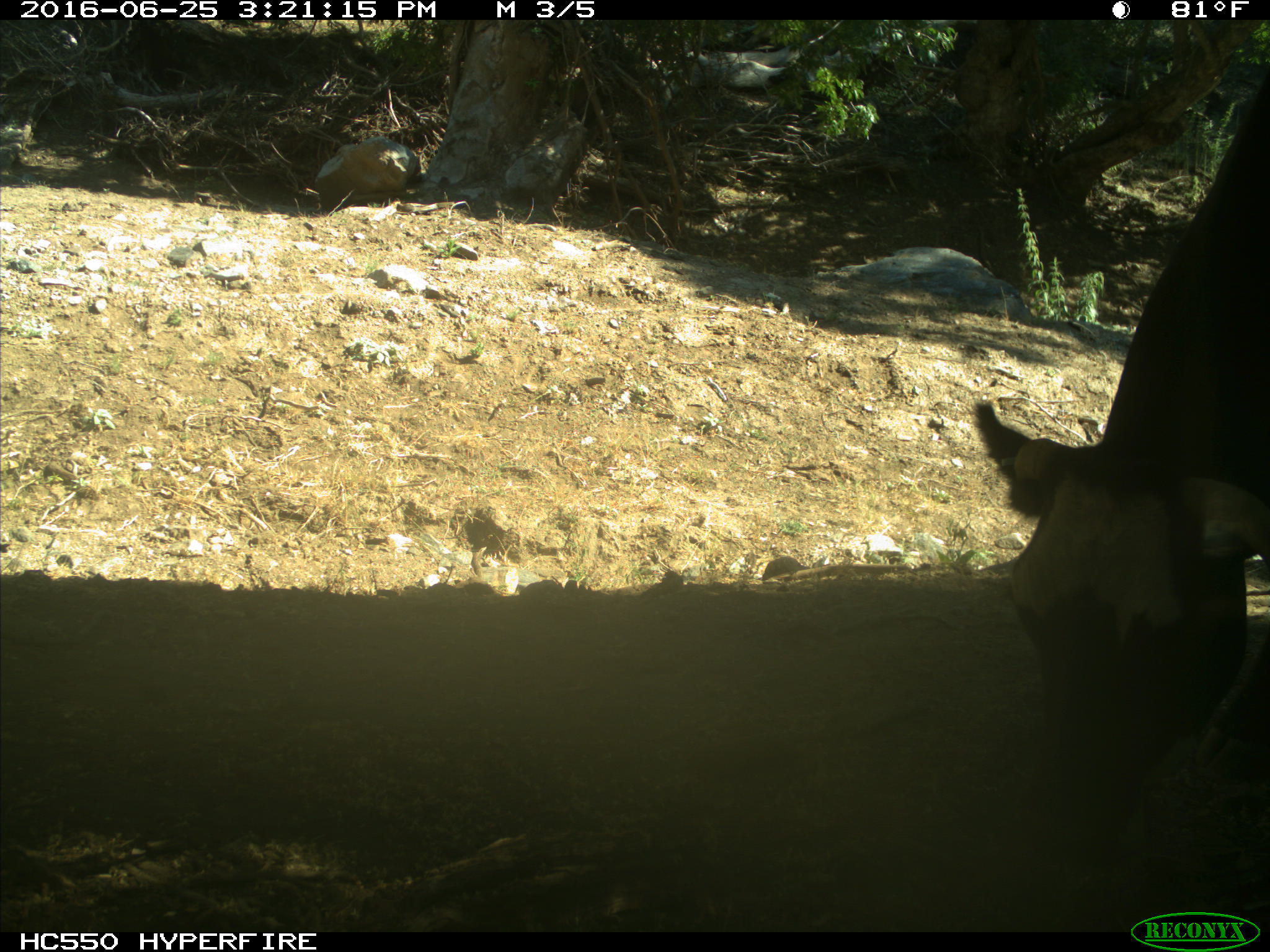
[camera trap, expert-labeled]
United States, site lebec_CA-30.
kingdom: Animalia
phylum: Chordata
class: Mammalia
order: Artiodactyla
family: Bovidae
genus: Bos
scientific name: Bos taurus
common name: domestic cow